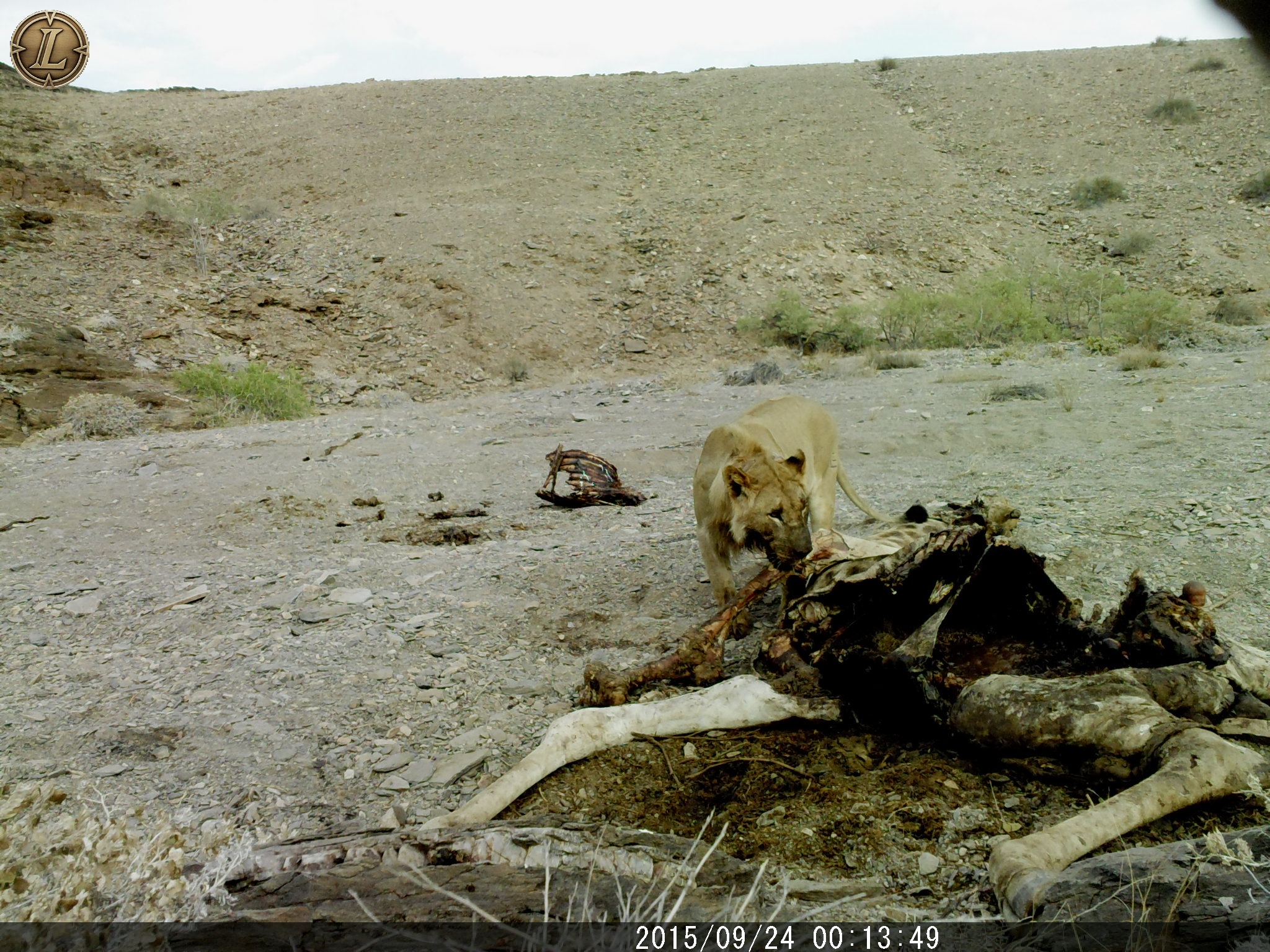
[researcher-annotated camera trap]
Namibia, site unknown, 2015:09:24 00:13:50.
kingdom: Animalia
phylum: Chordata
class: Mammalia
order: Carnivora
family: Felidae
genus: Panthera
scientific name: Panthera leo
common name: lion